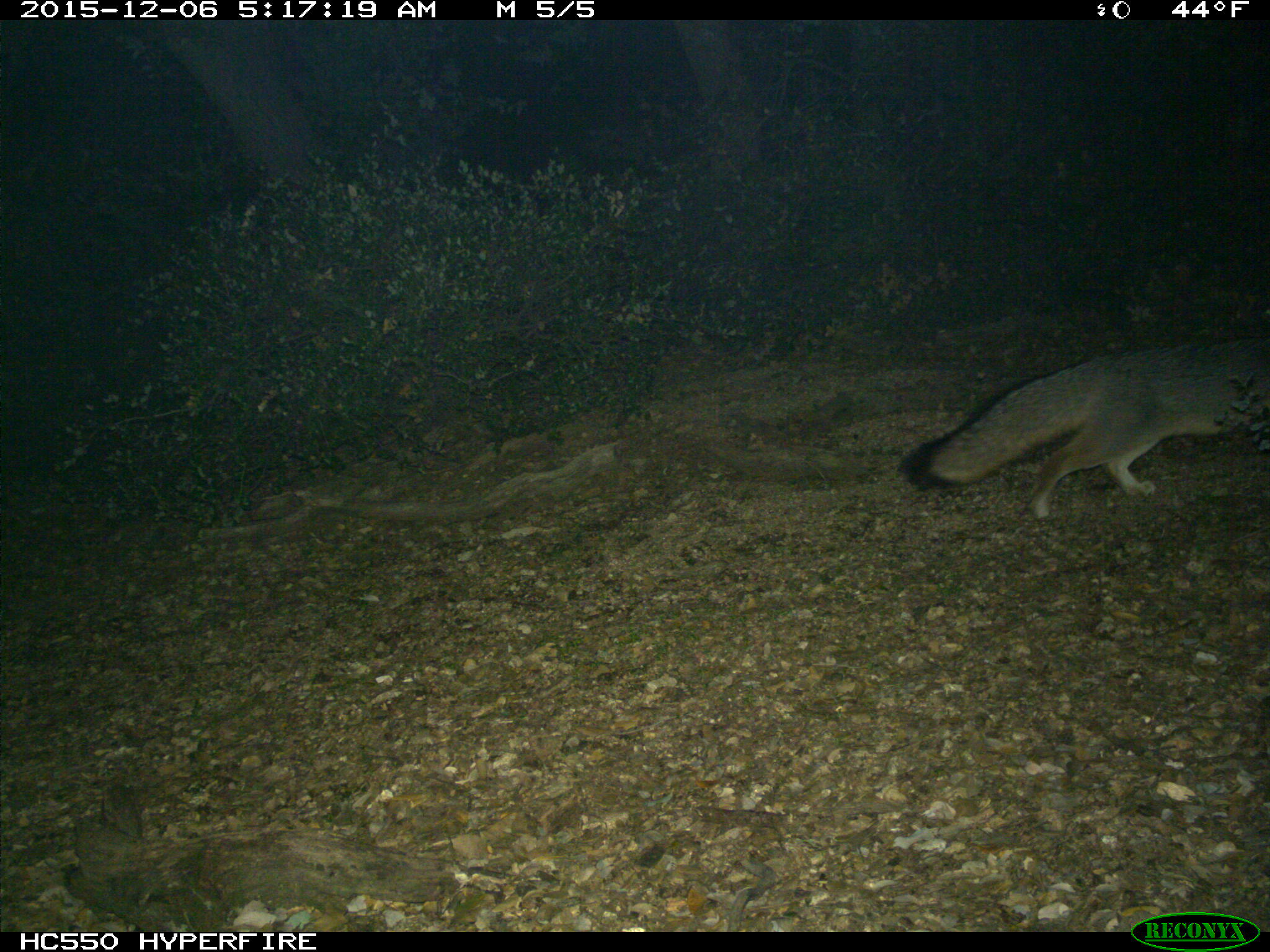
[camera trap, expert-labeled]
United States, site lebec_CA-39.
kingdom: Animalia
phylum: Chordata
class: Mammalia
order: Carnivora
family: Canidae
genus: Urocyon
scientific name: Urocyon cinereoargenteus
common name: gray fox